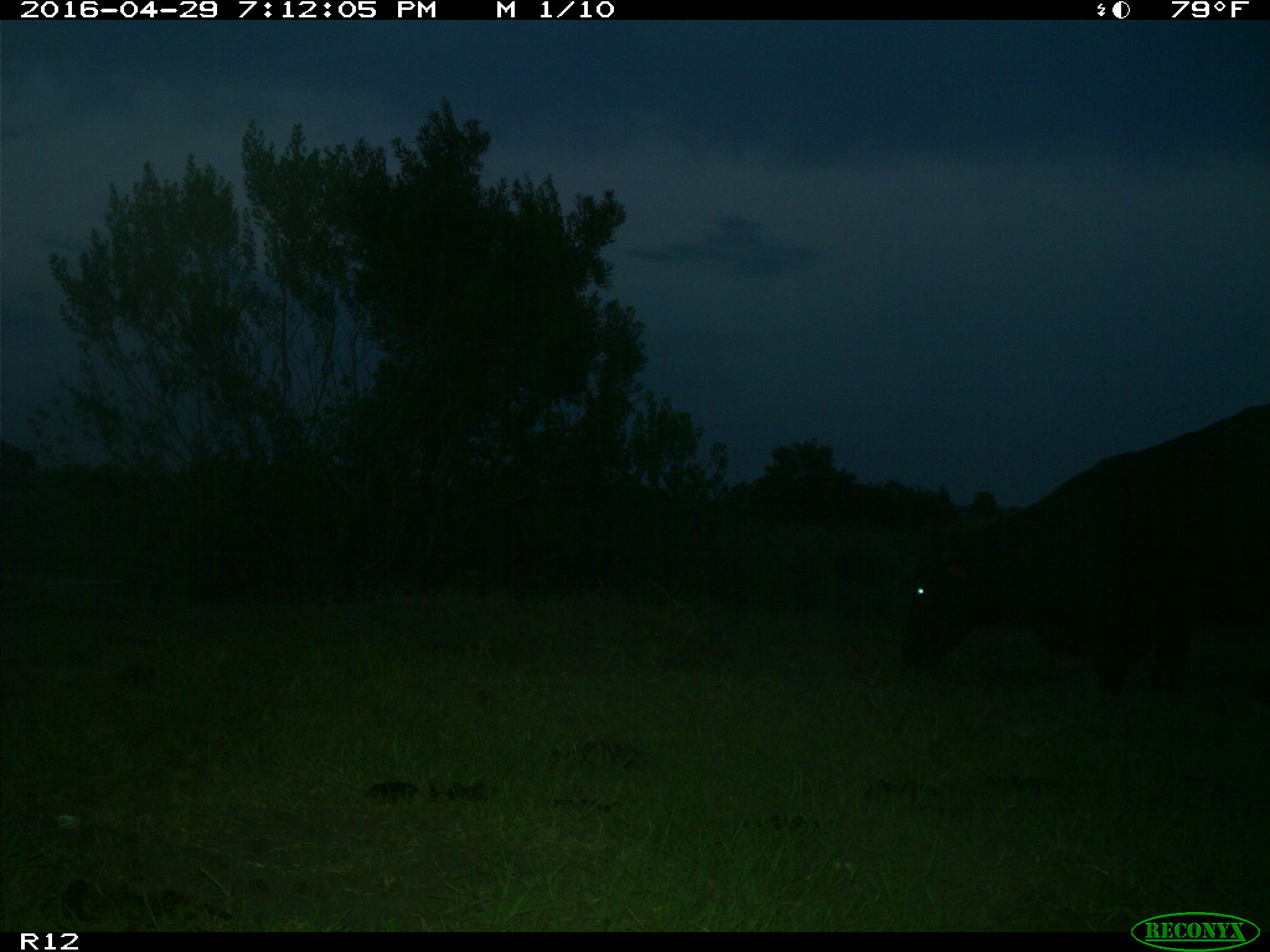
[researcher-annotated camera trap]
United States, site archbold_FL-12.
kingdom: Animalia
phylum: Chordata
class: Mammalia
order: Artiodactyla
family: Bovidae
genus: Bos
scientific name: Bos taurus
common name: domestic cow